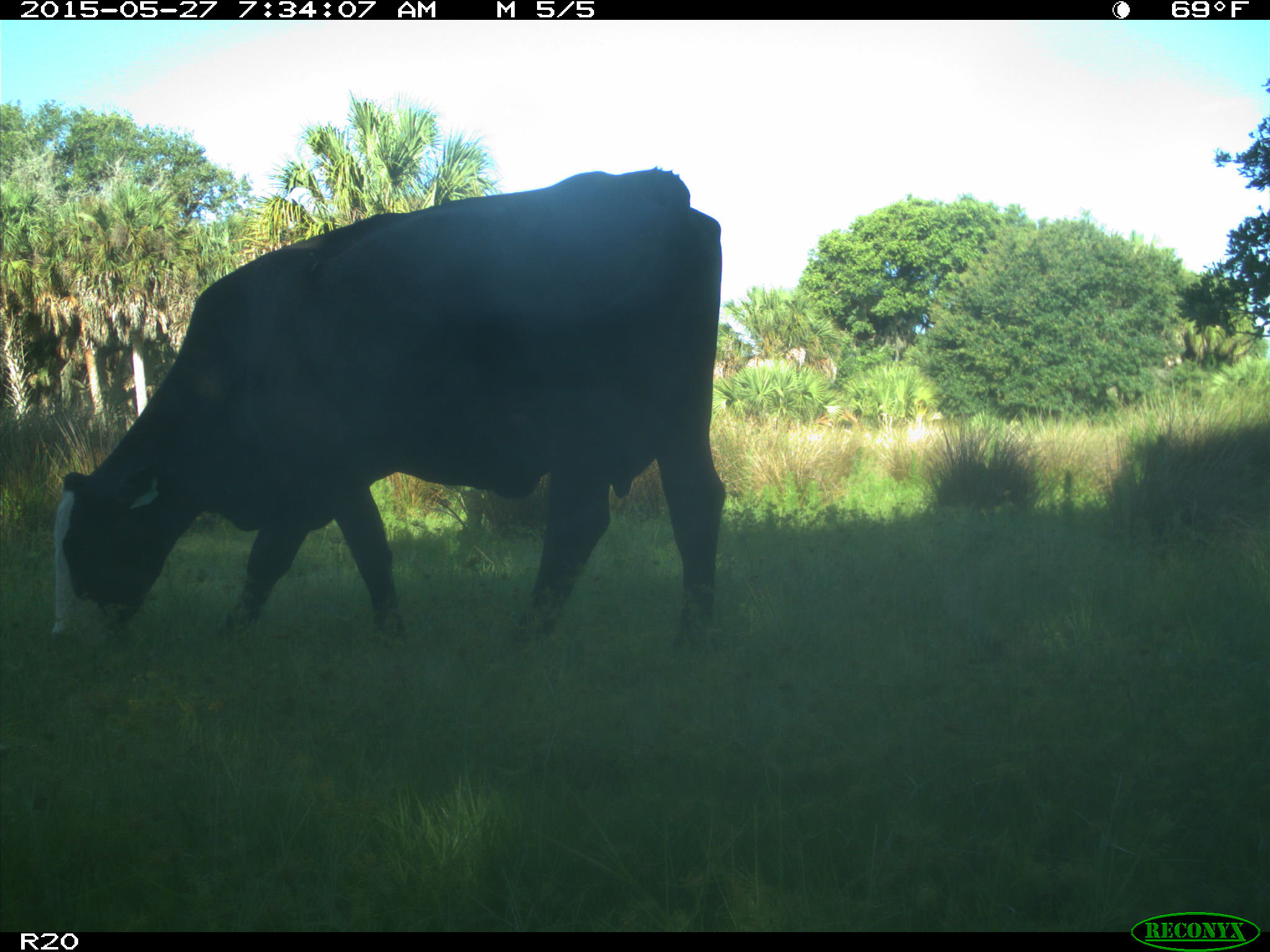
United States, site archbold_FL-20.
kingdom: Animalia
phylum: Chordata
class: Mammalia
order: Artiodactyla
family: Bovidae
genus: Bos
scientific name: Bos taurus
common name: domestic cow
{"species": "Bos taurus (domestic cow)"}